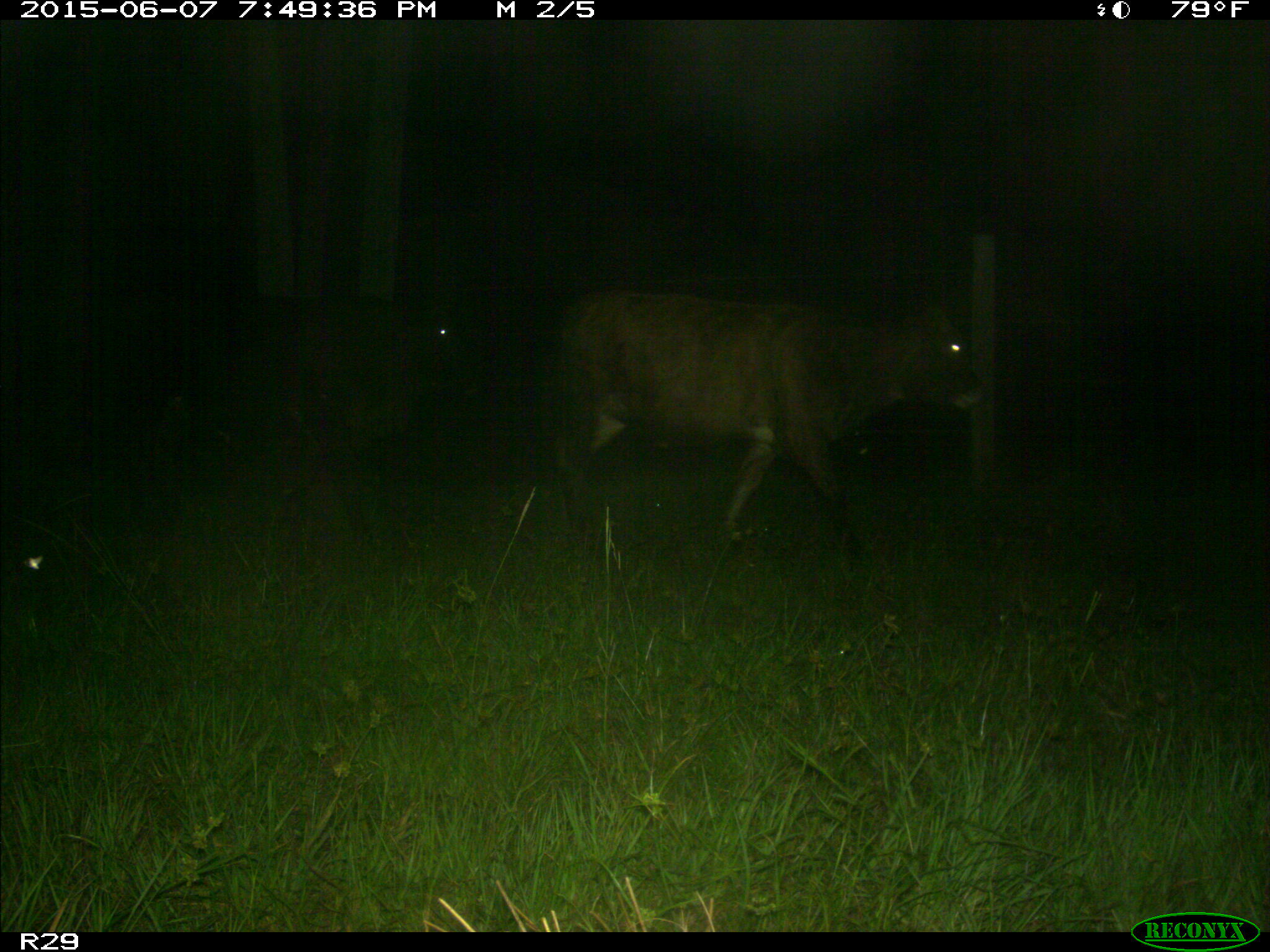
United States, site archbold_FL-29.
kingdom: Animalia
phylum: Chordata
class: Mammalia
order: Artiodactyla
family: Bovidae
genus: Bos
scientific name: Bos taurus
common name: domestic cow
Bos taurus (domestic cow).